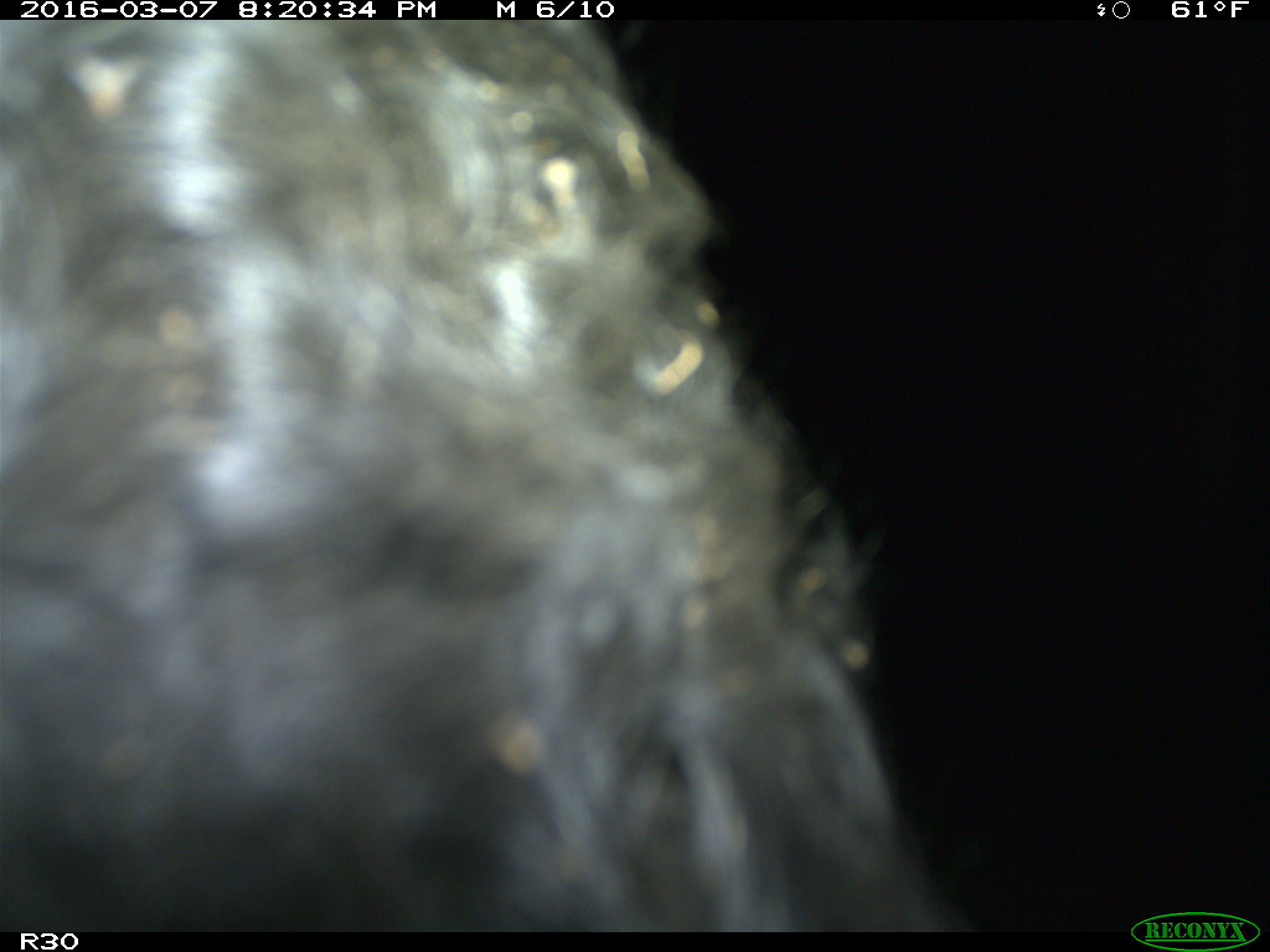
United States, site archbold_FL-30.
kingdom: Animalia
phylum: Chordata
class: Mammalia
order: Artiodactyla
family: Bovidae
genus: Bos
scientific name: Bos taurus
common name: domestic cow